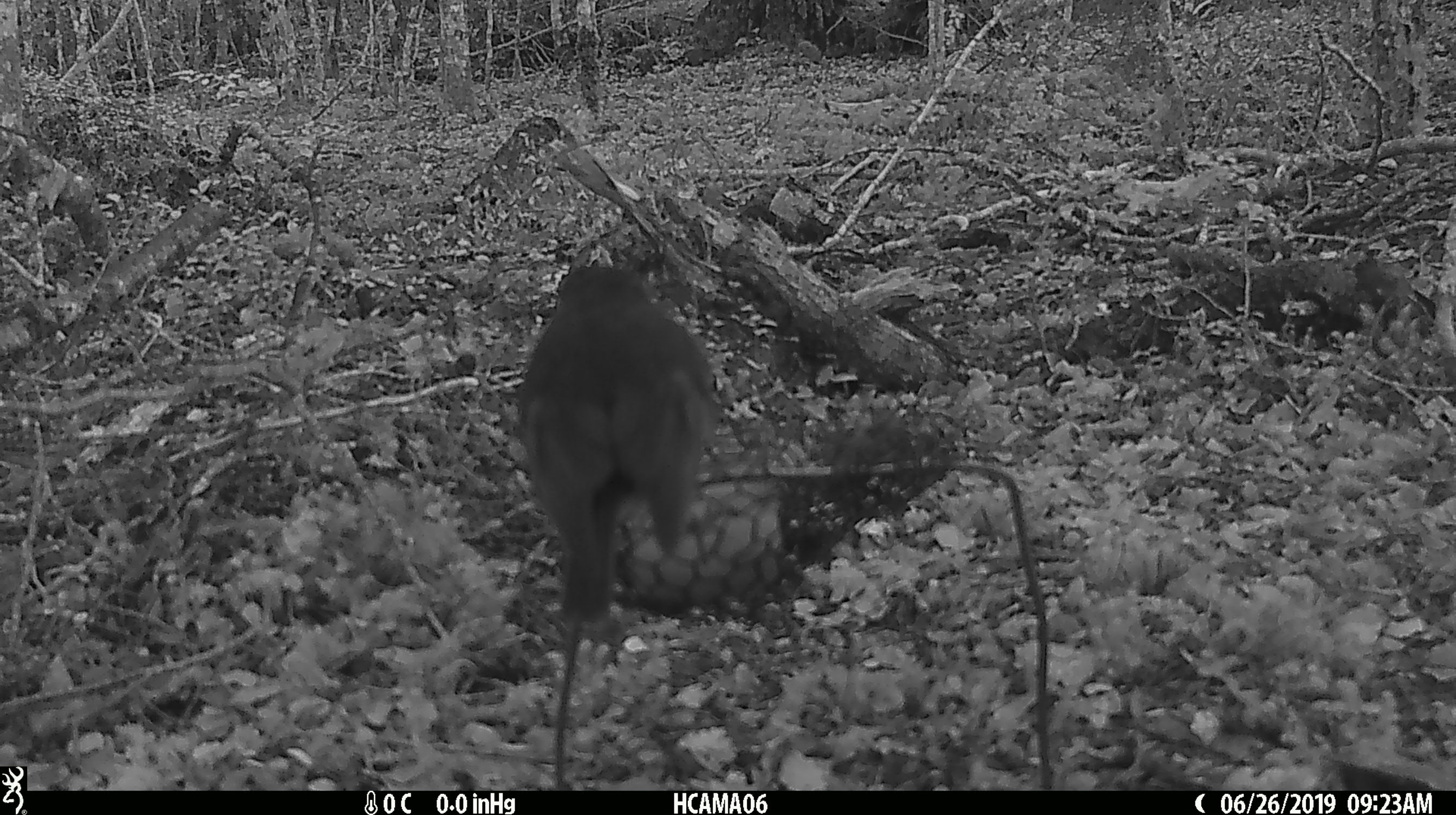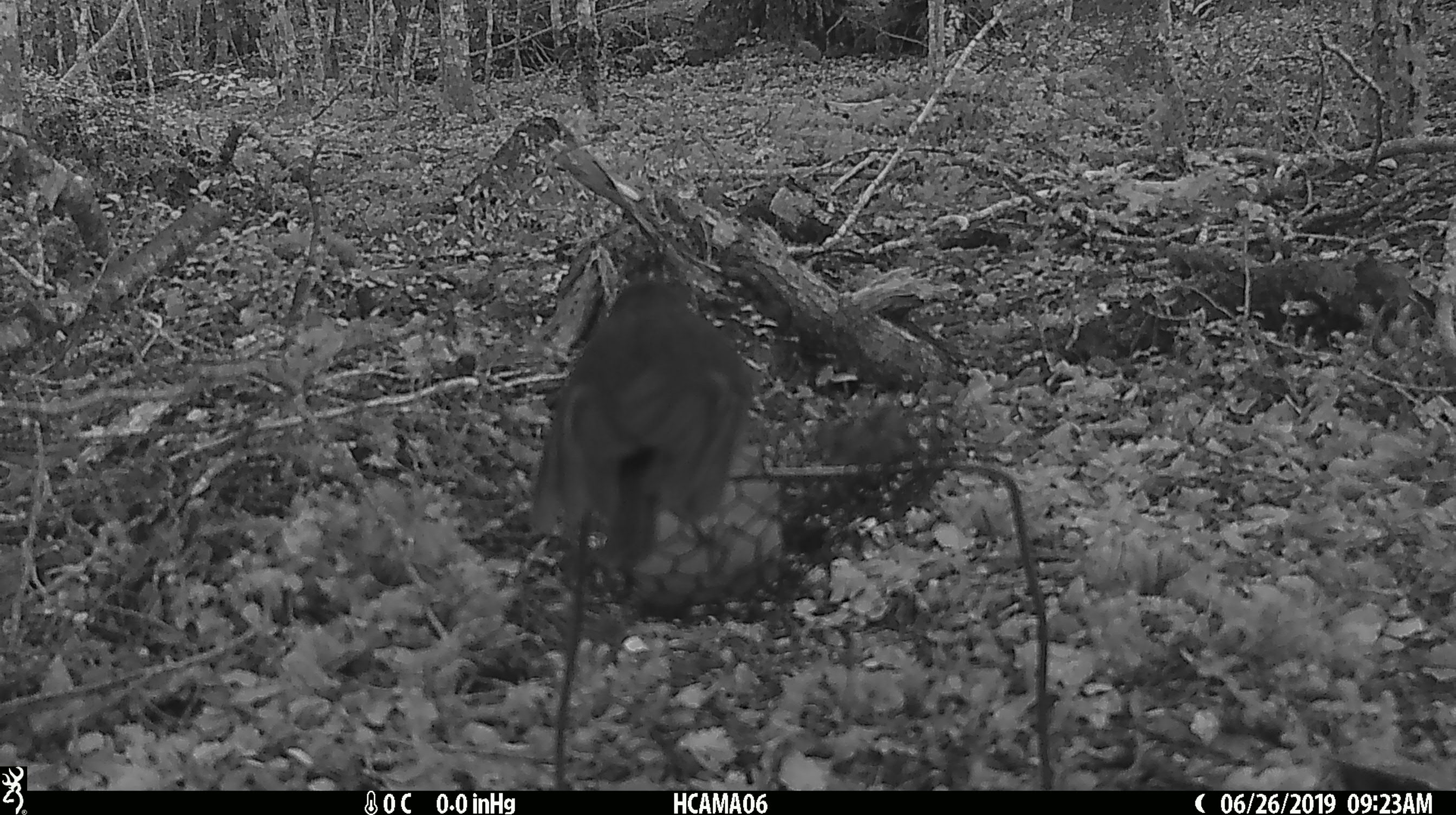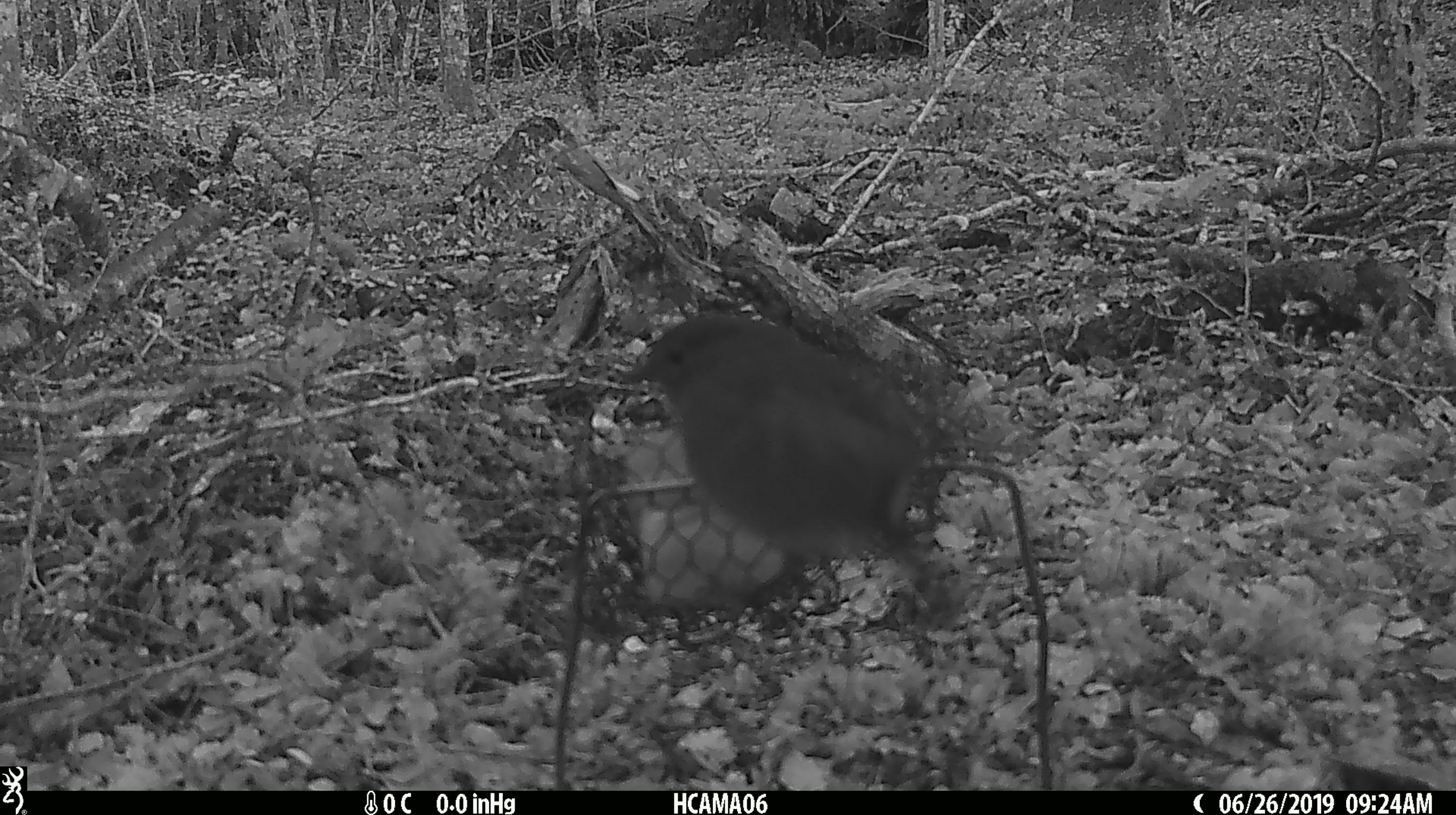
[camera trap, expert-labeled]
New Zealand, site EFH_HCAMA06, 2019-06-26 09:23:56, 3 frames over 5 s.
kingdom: Animalia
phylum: Chordata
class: Aves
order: Passeriformes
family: Petroicidae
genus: Petroica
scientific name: Petroica australis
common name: new zealand robin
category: robin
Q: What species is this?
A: Robin (new zealand robin) (Petroica australis).